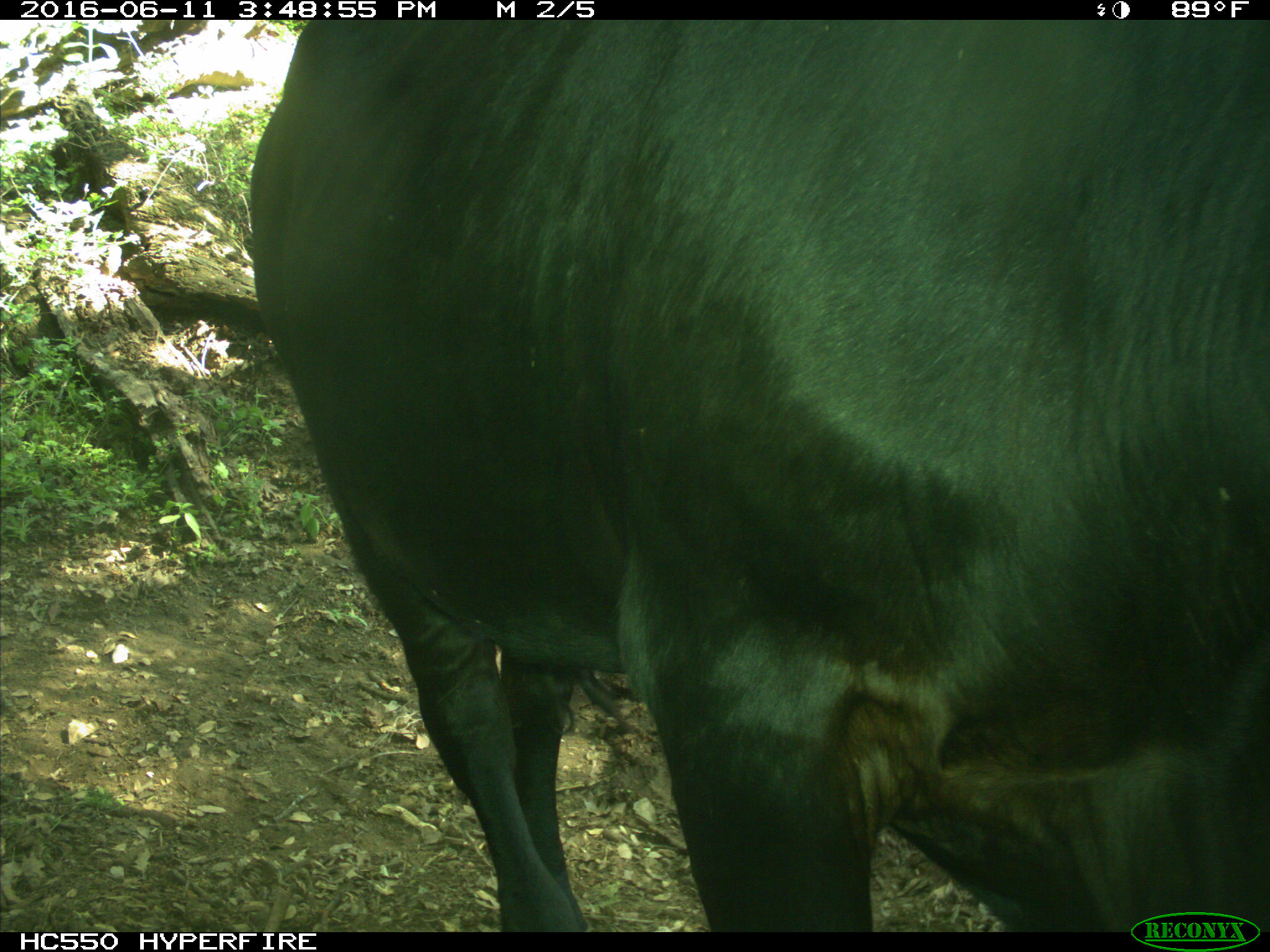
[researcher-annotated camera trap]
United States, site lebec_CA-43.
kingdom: Animalia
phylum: Chordata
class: Mammalia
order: Artiodactyla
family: Bovidae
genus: Bos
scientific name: Bos taurus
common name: domestic cow